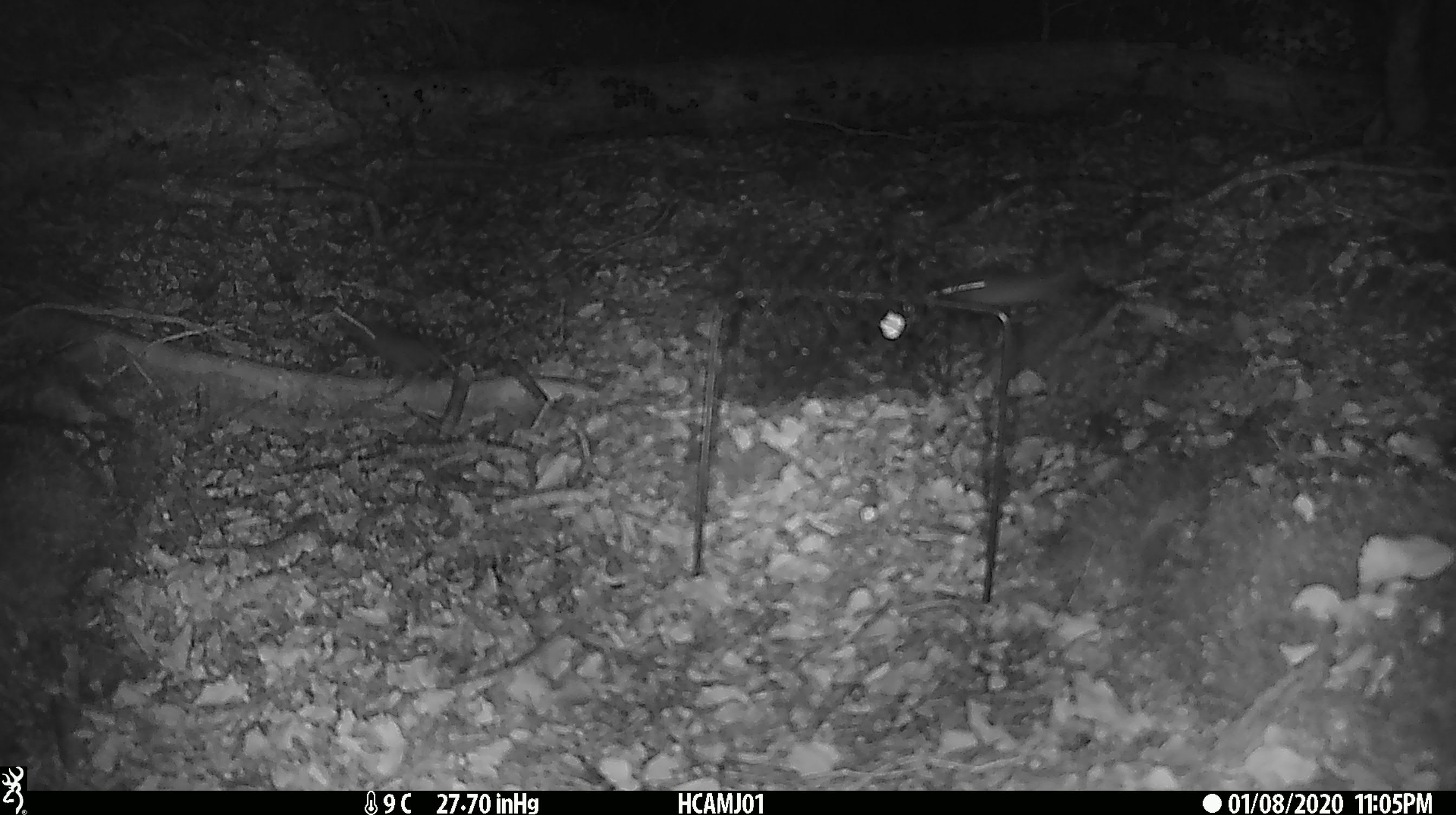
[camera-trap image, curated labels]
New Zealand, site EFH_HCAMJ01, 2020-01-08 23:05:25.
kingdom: Animalia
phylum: Chordata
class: Mammalia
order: Rodentia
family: Muridae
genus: Mus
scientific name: Mus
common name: mouse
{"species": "mouse (Mus)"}